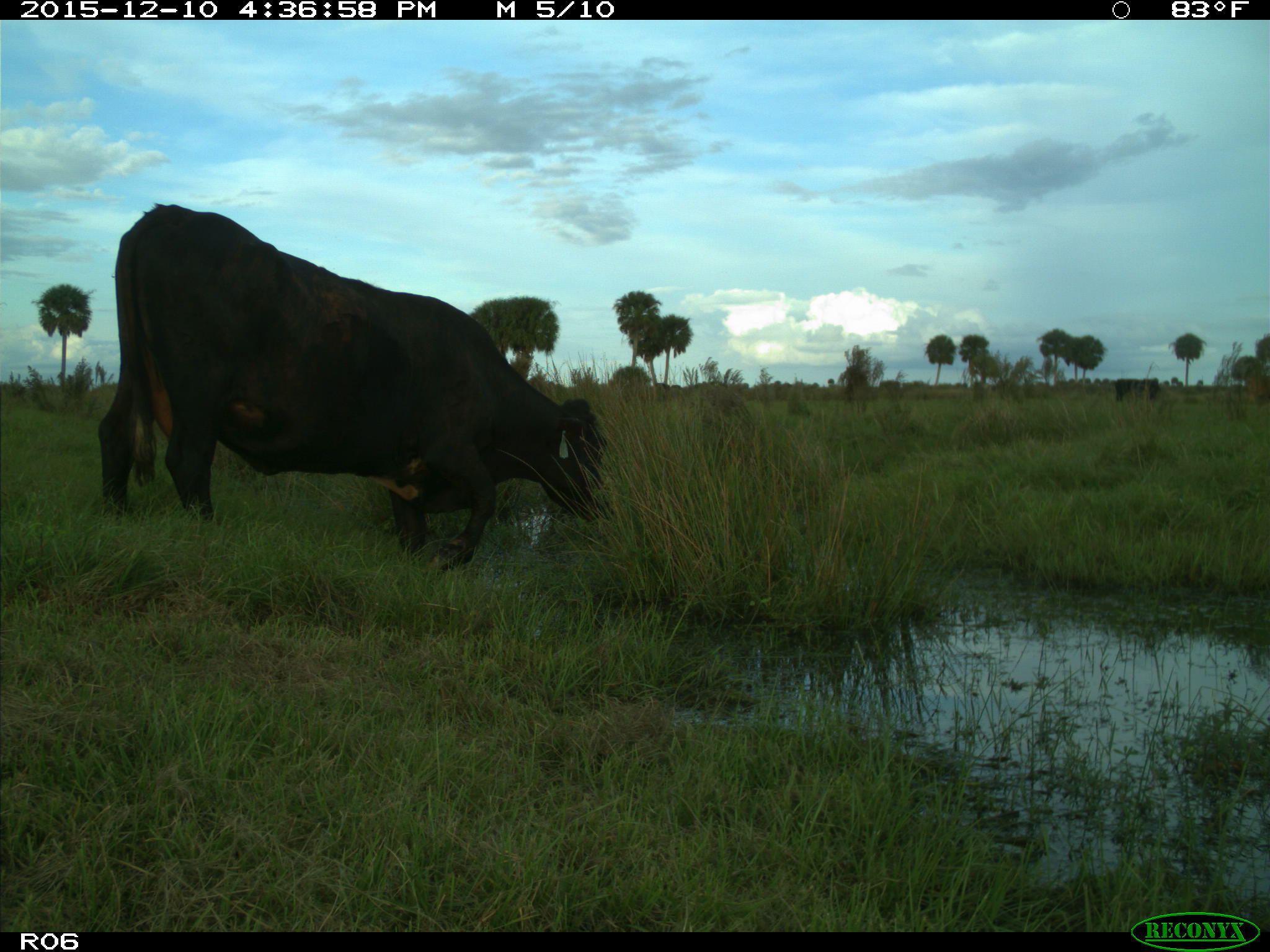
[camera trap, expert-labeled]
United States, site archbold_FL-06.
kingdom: Animalia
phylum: Chordata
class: Mammalia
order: Artiodactyla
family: Bovidae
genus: Bos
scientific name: Bos taurus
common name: domestic cow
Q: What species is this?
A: Bos taurus (domestic cow).